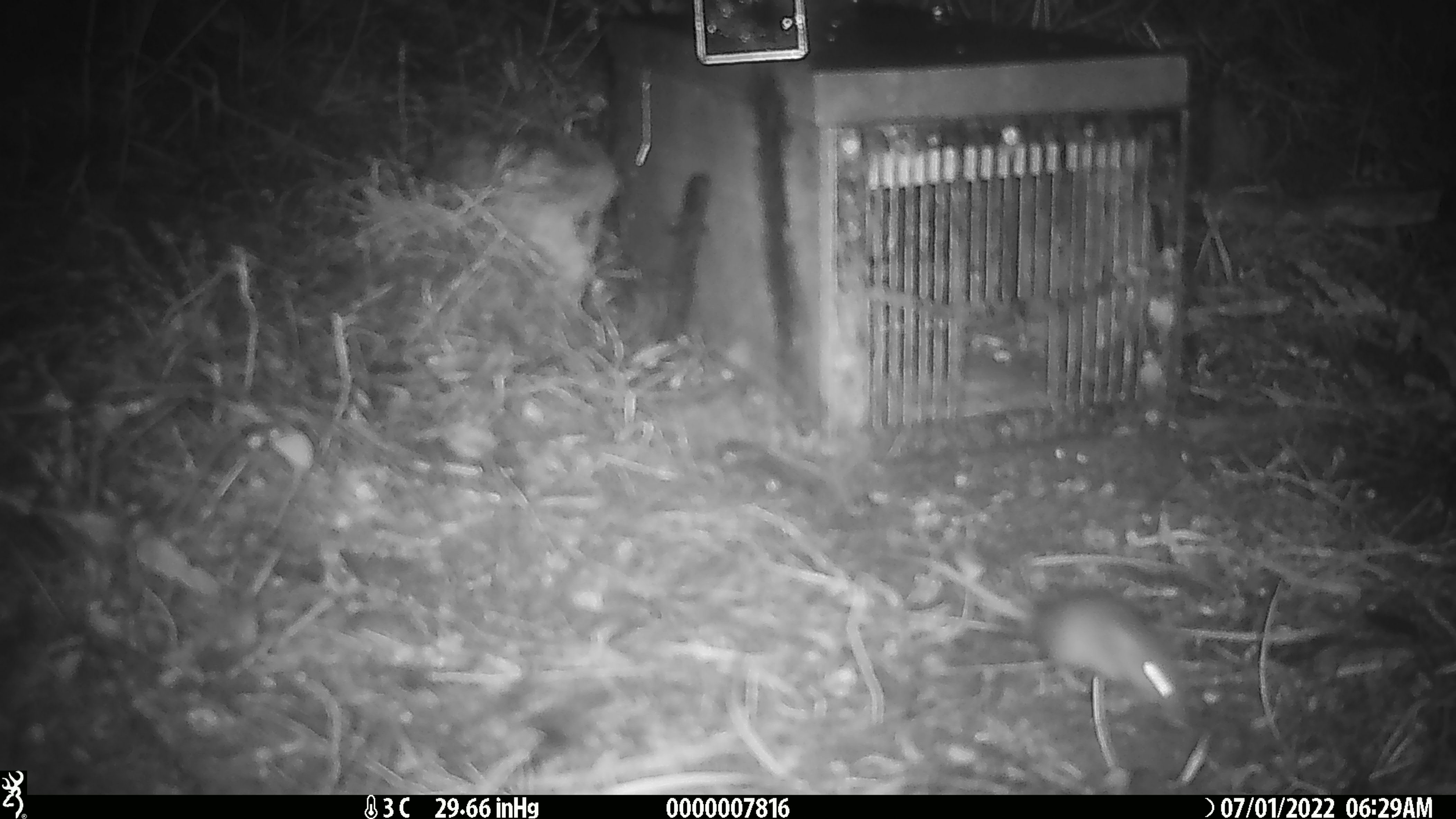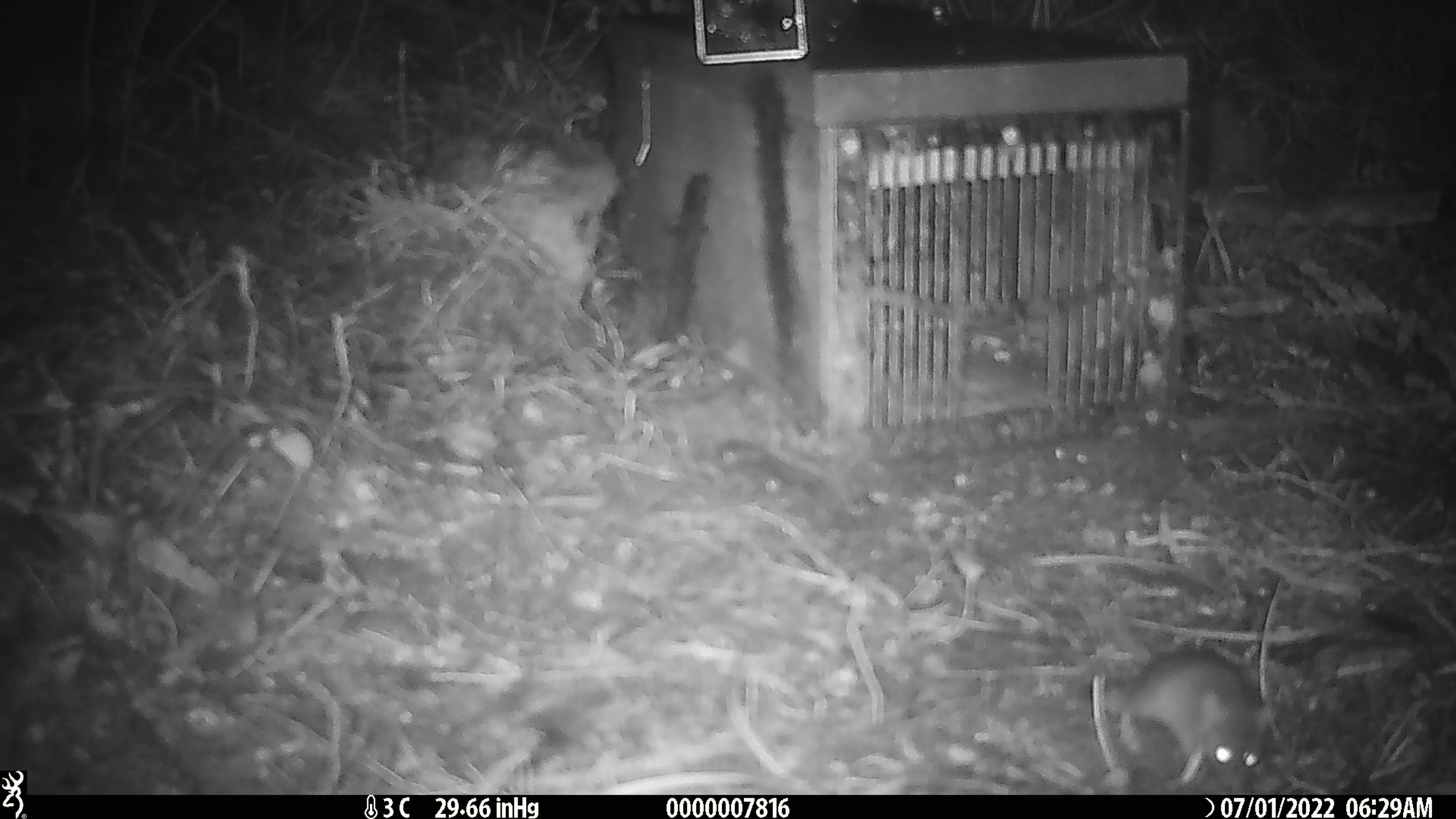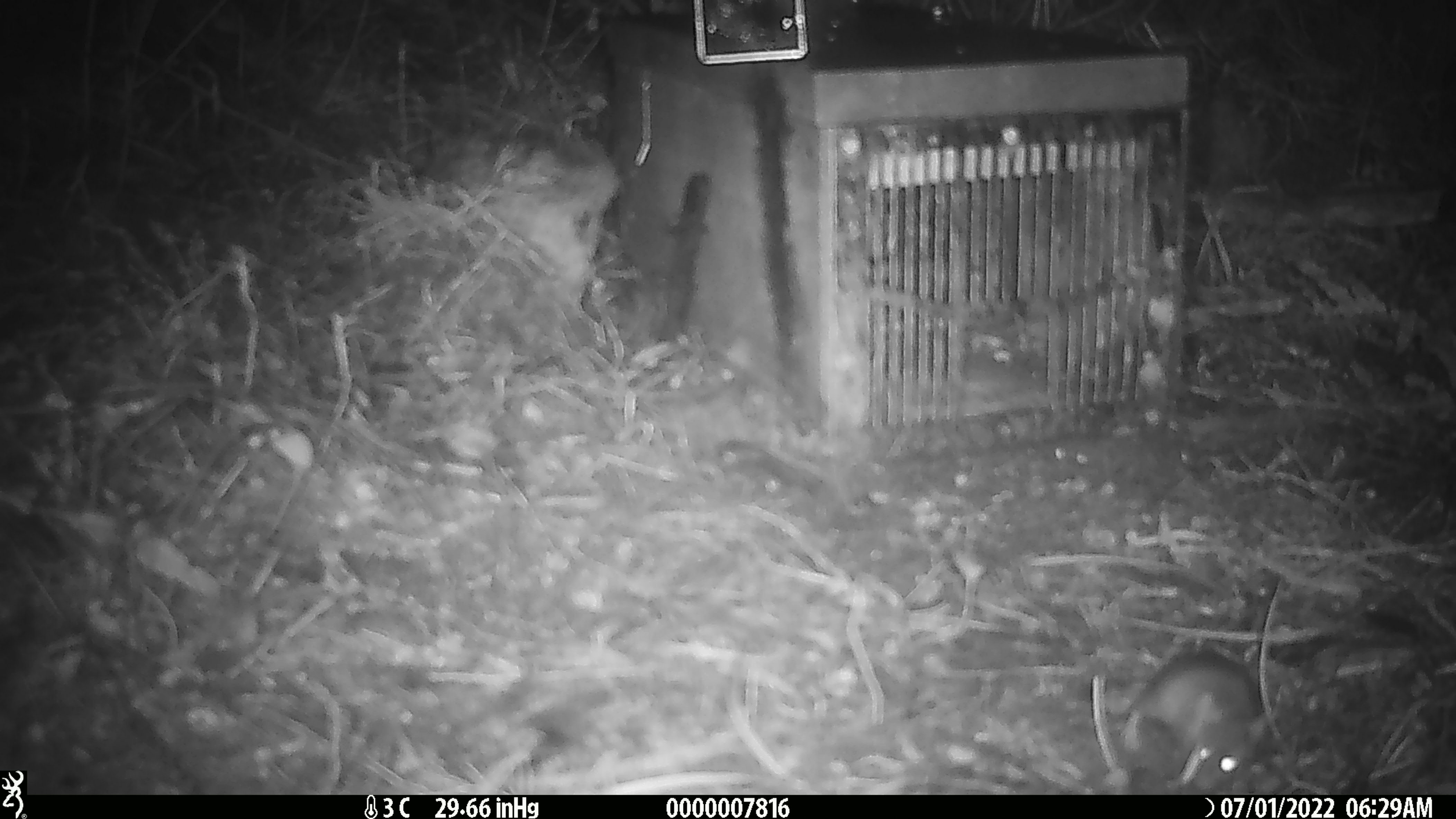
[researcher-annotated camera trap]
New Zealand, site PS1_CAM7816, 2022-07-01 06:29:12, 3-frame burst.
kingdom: Animalia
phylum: Chordata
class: Mammalia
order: Rodentia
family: Muridae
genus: Mus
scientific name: Mus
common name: mouse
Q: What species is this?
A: Mouse (Mus).